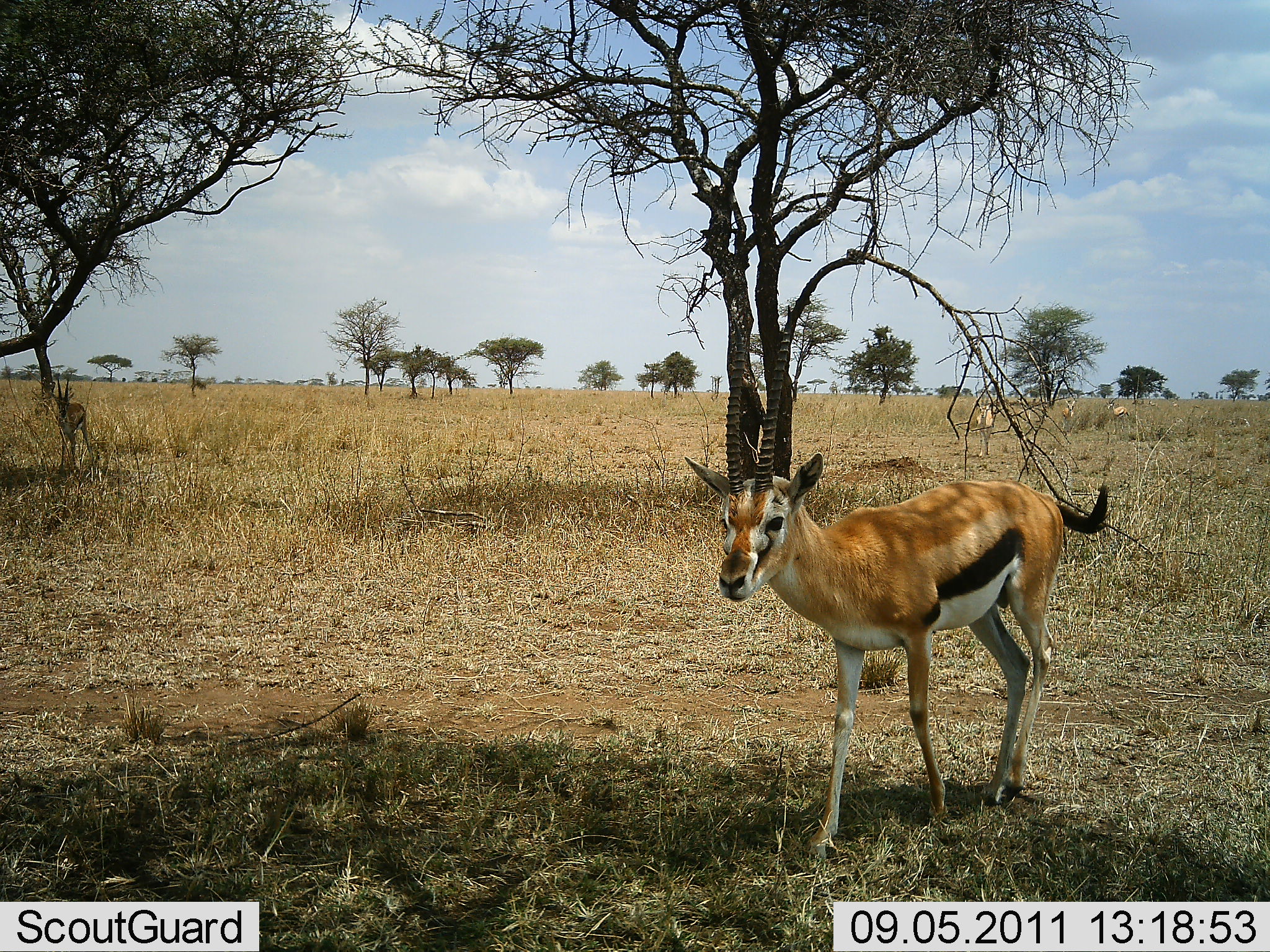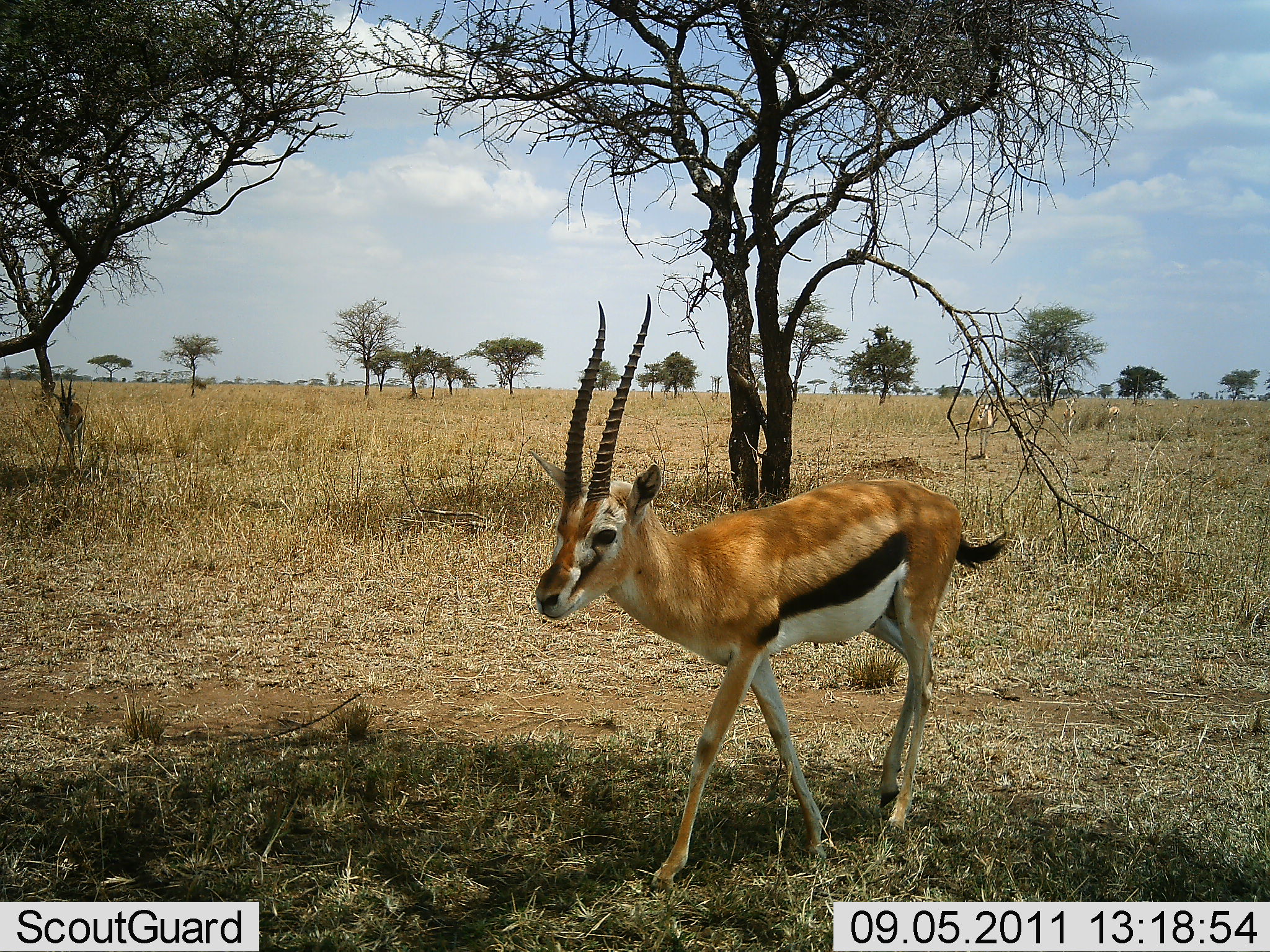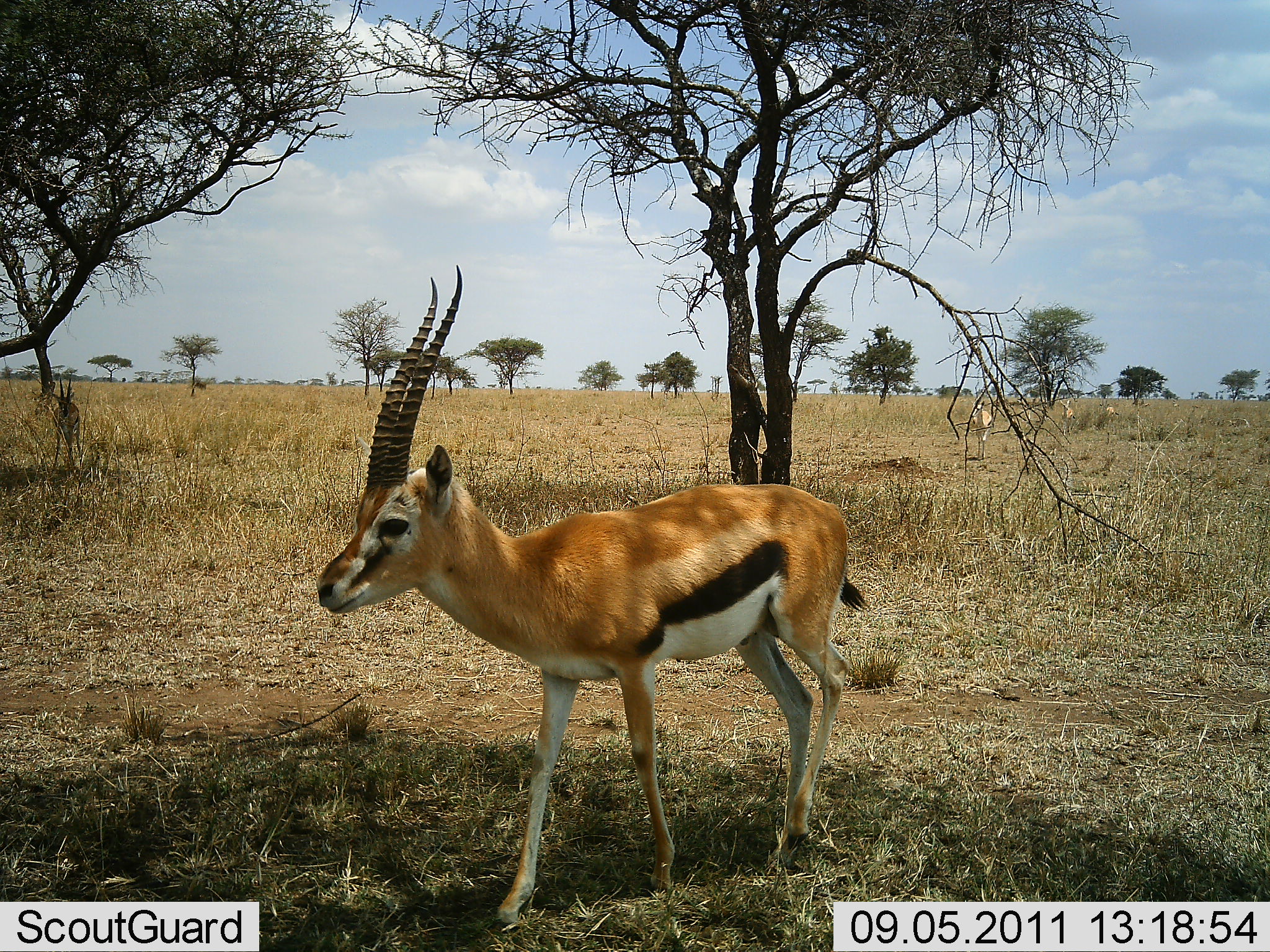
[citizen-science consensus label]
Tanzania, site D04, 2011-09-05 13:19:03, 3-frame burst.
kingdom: Animalia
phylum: Chordata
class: Mammalia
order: Artiodactyla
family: Bovidae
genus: Eudorcas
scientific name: Eudorcas thomsonii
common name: thomson's gazelle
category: gazellethomsons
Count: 1.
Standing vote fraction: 31%.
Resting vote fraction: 0%.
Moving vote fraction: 100%.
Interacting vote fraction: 0%.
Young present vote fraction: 0%.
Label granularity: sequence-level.